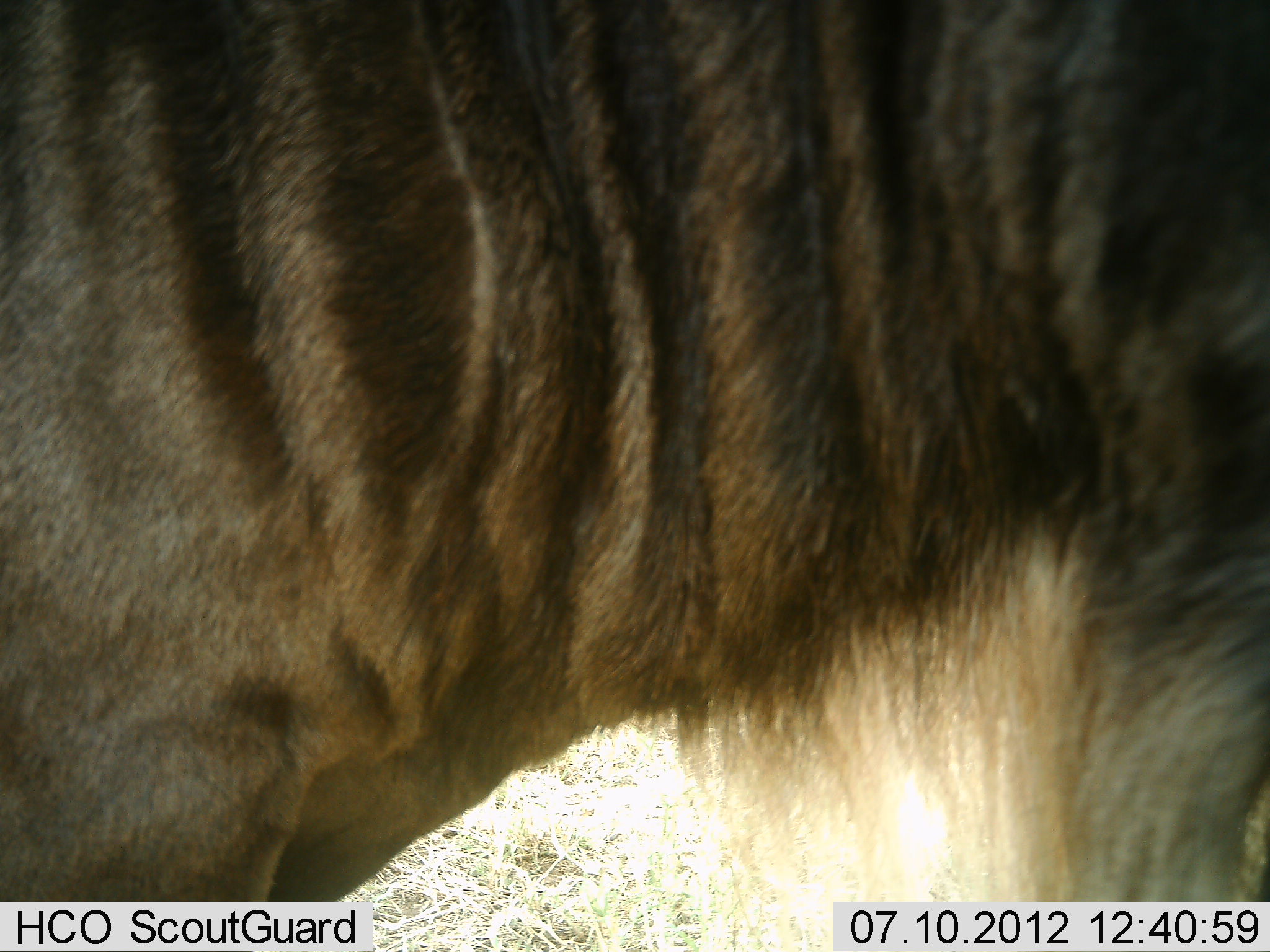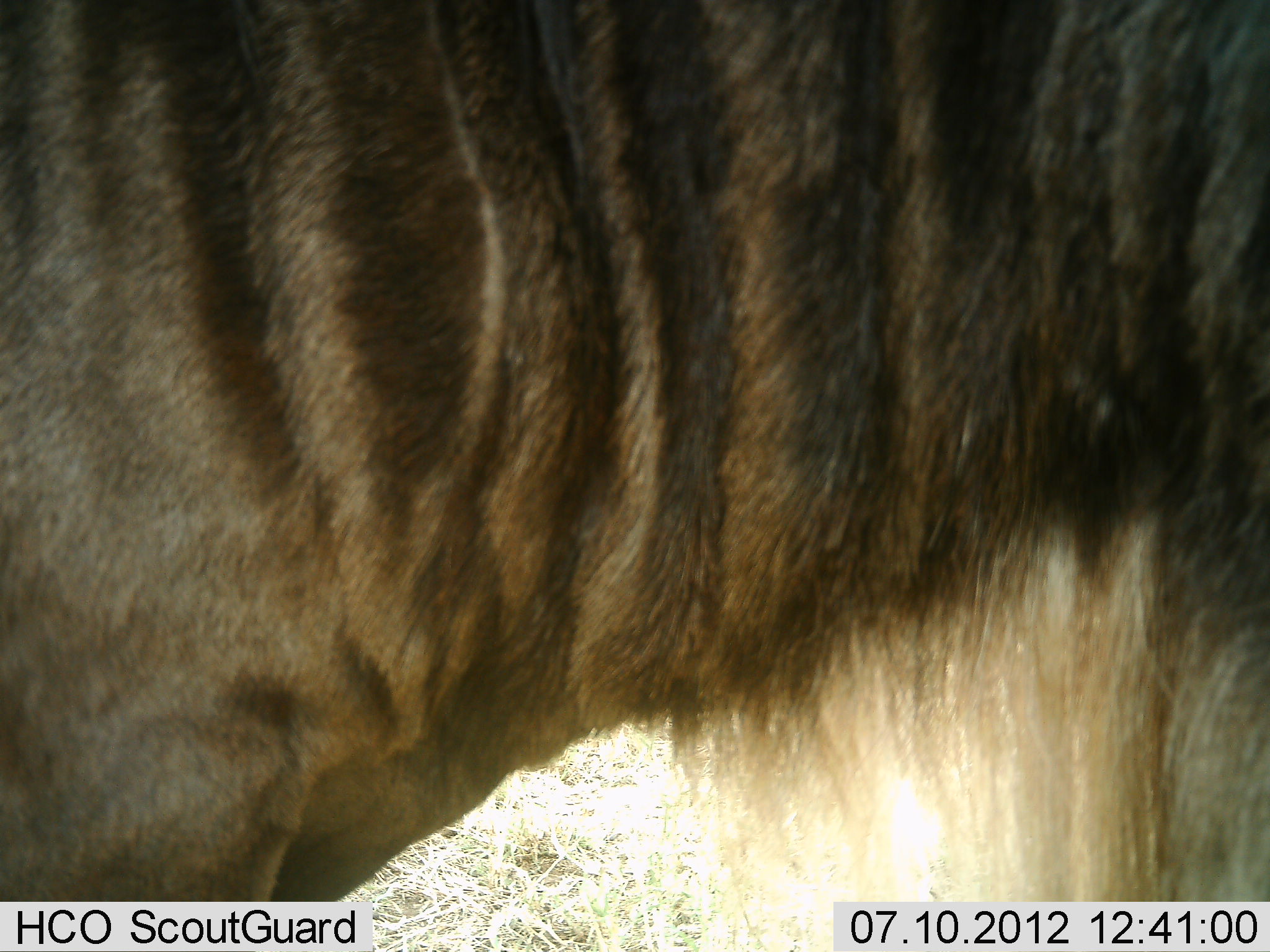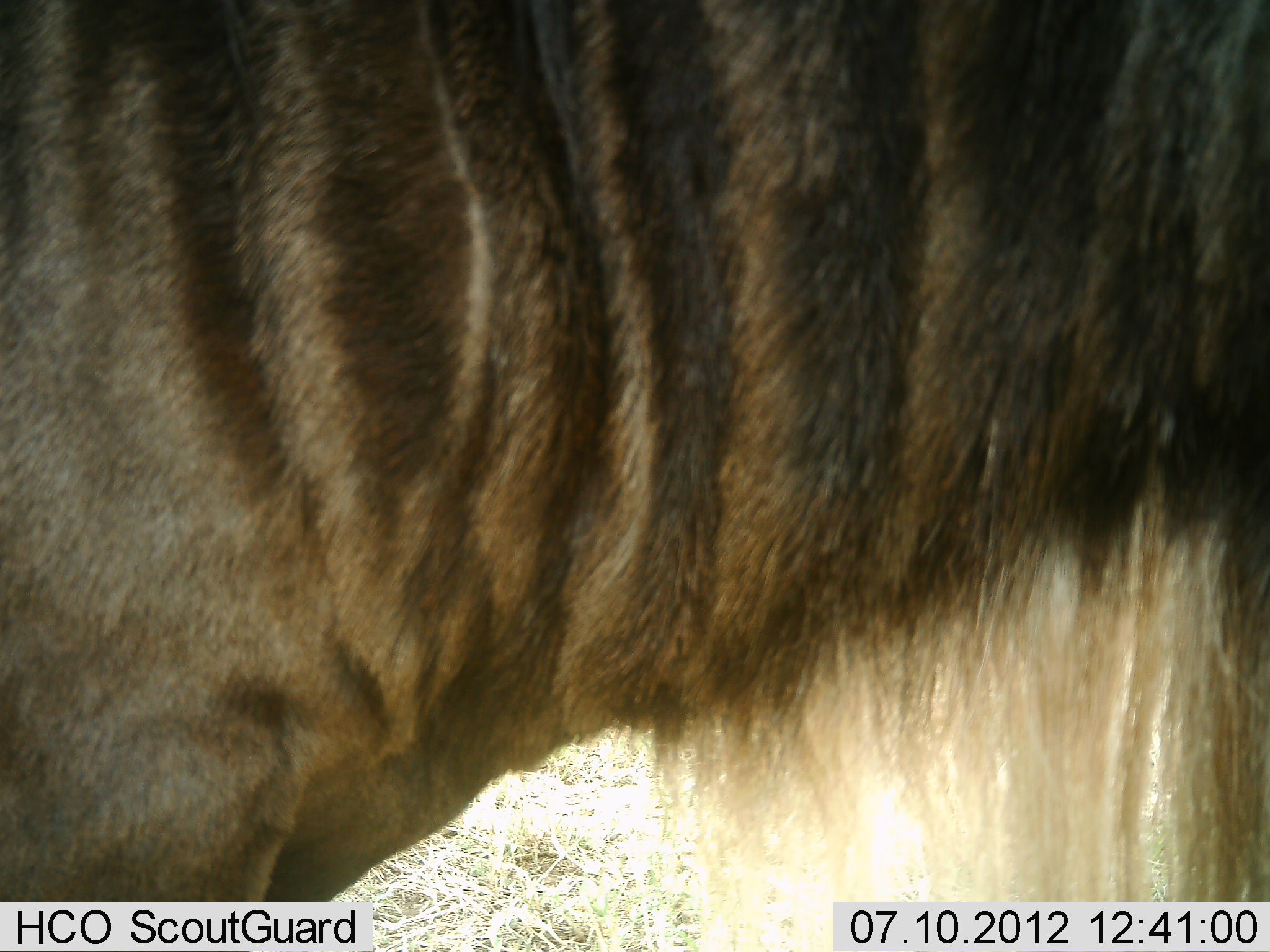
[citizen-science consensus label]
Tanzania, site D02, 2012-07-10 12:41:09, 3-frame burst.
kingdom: Animalia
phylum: Chordata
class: Mammalia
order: Artiodactyla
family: Bovidae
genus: Connochaetes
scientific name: Connochaetes taurinus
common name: blue wildebeest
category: wildebeest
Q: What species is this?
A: Wildebeest (blue wildebeest) (Connochaetes taurinus).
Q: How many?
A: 1.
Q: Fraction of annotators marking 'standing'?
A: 100%.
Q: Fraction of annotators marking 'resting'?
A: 0%.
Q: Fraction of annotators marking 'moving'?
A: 0%.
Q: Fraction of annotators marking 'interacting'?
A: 0%.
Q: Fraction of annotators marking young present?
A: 0%.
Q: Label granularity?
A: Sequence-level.